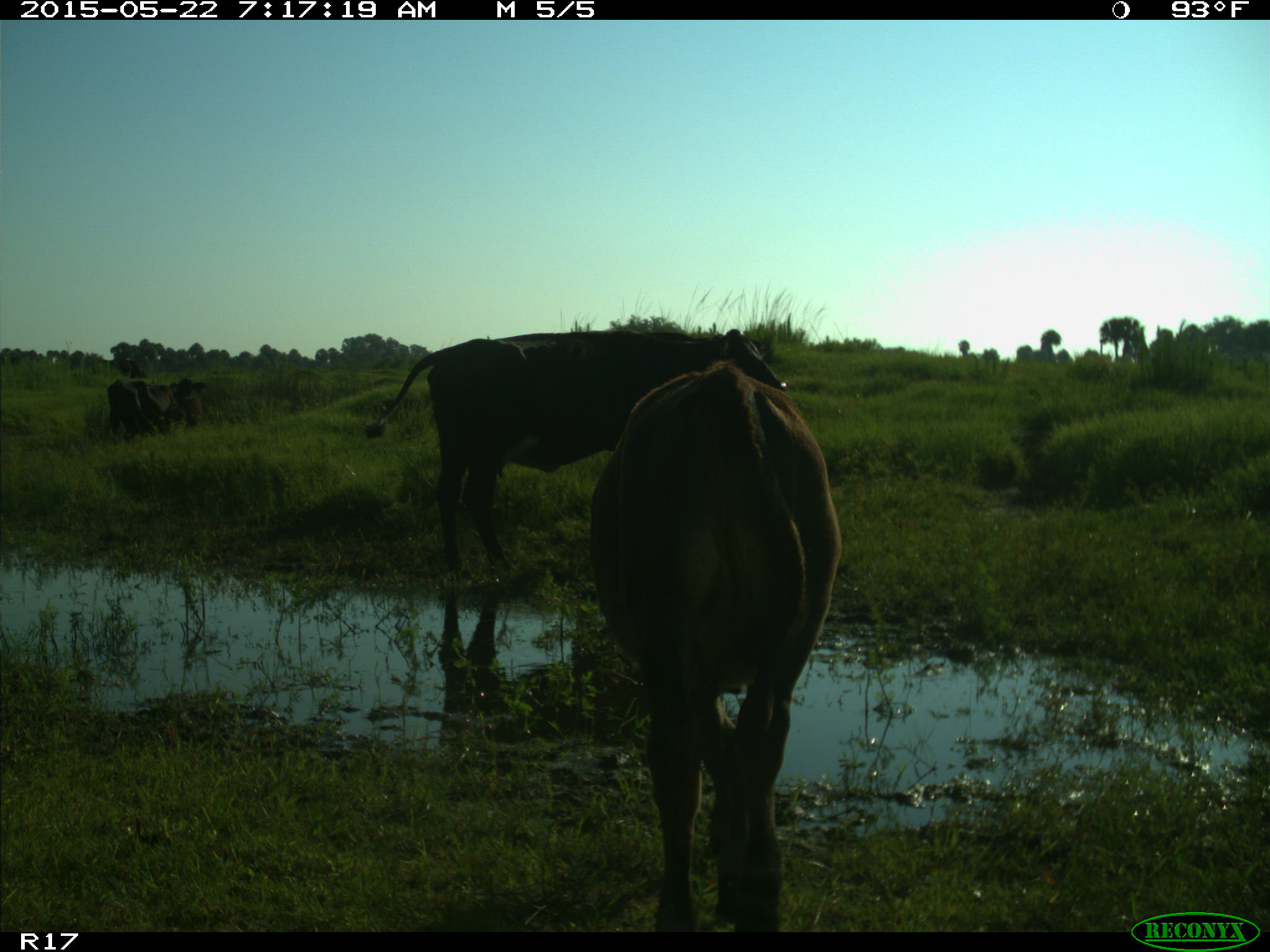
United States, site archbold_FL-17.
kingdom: Animalia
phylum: Chordata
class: Mammalia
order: Artiodactyla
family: Bovidae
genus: Bos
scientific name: Bos taurus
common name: domestic cow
Bos taurus (domestic cow).